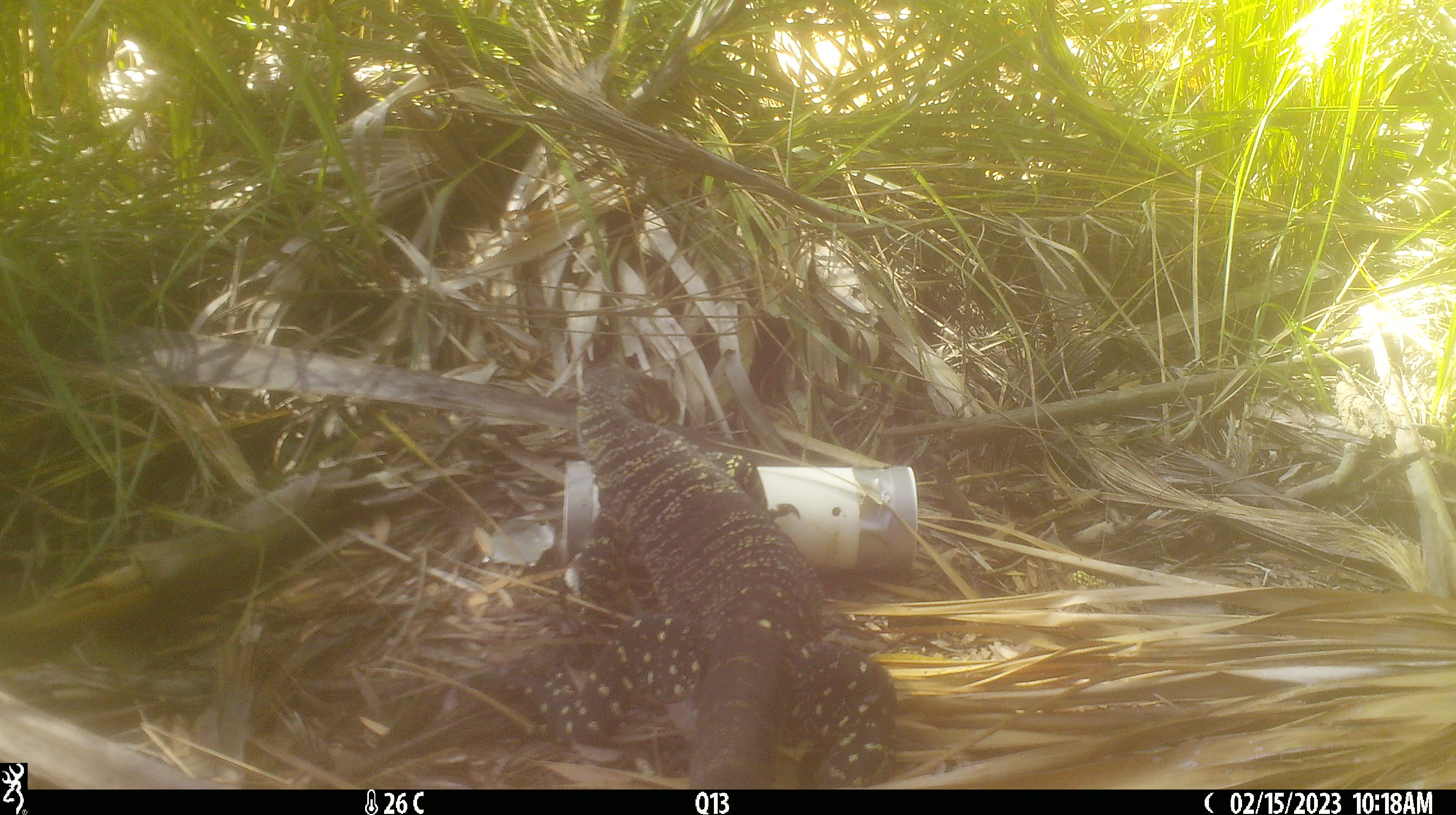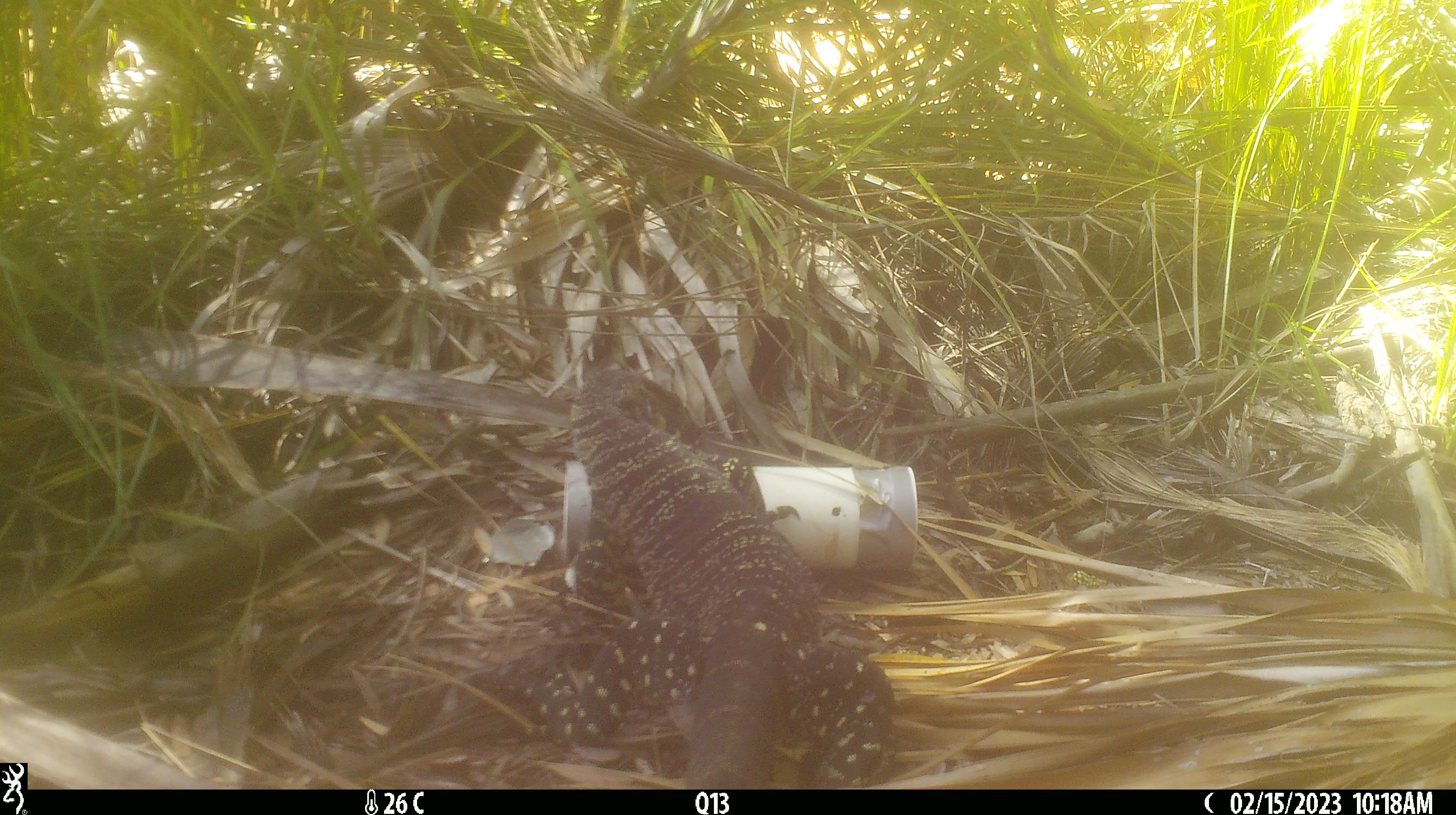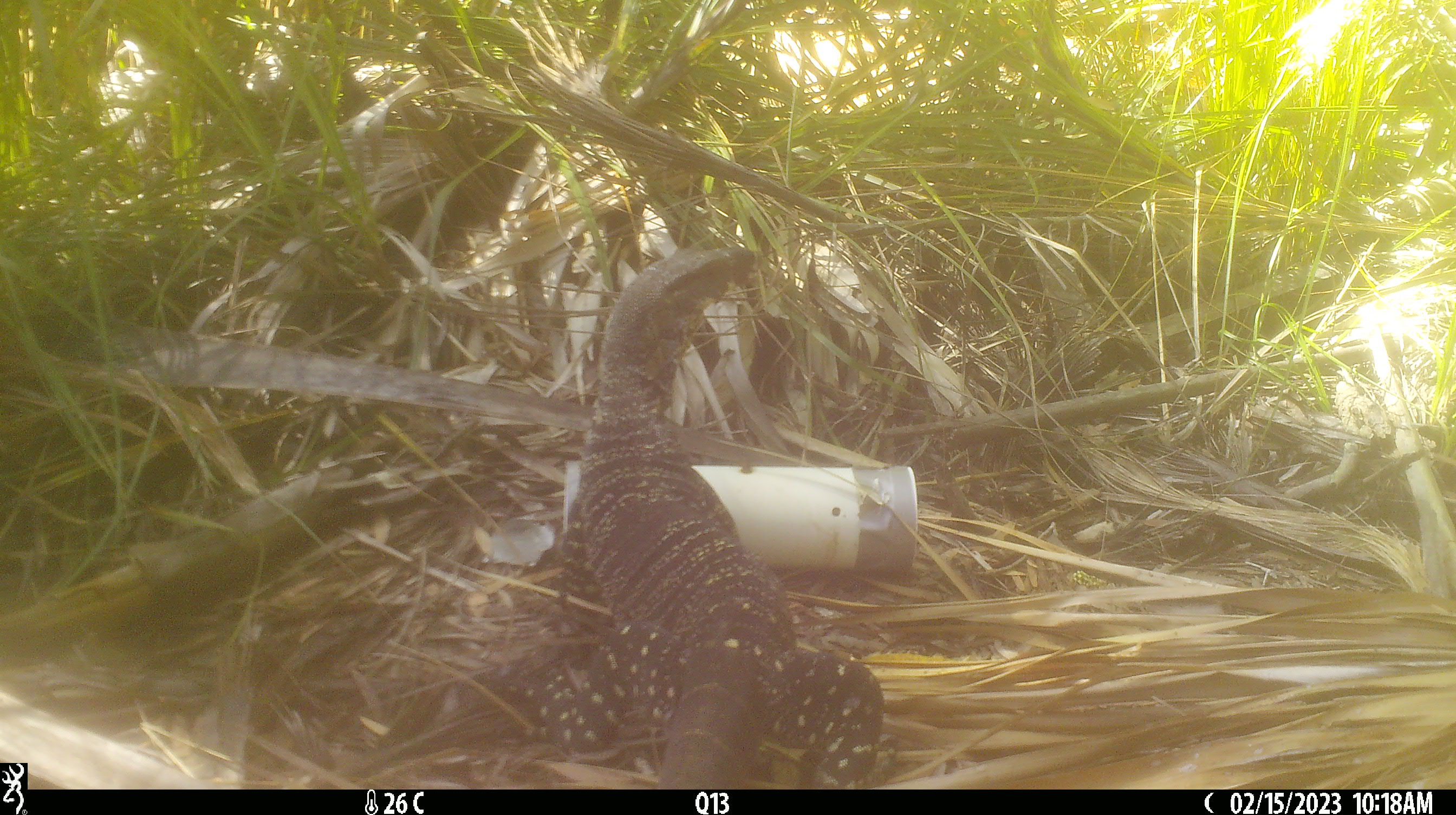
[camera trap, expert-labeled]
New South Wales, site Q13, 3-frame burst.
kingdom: Animalia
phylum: Chordata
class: Reptilia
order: Squamata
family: Varanidae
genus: Varanus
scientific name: Varanus varius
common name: lace monitor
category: goanna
Goanna (lace monitor) (Varanus varius).